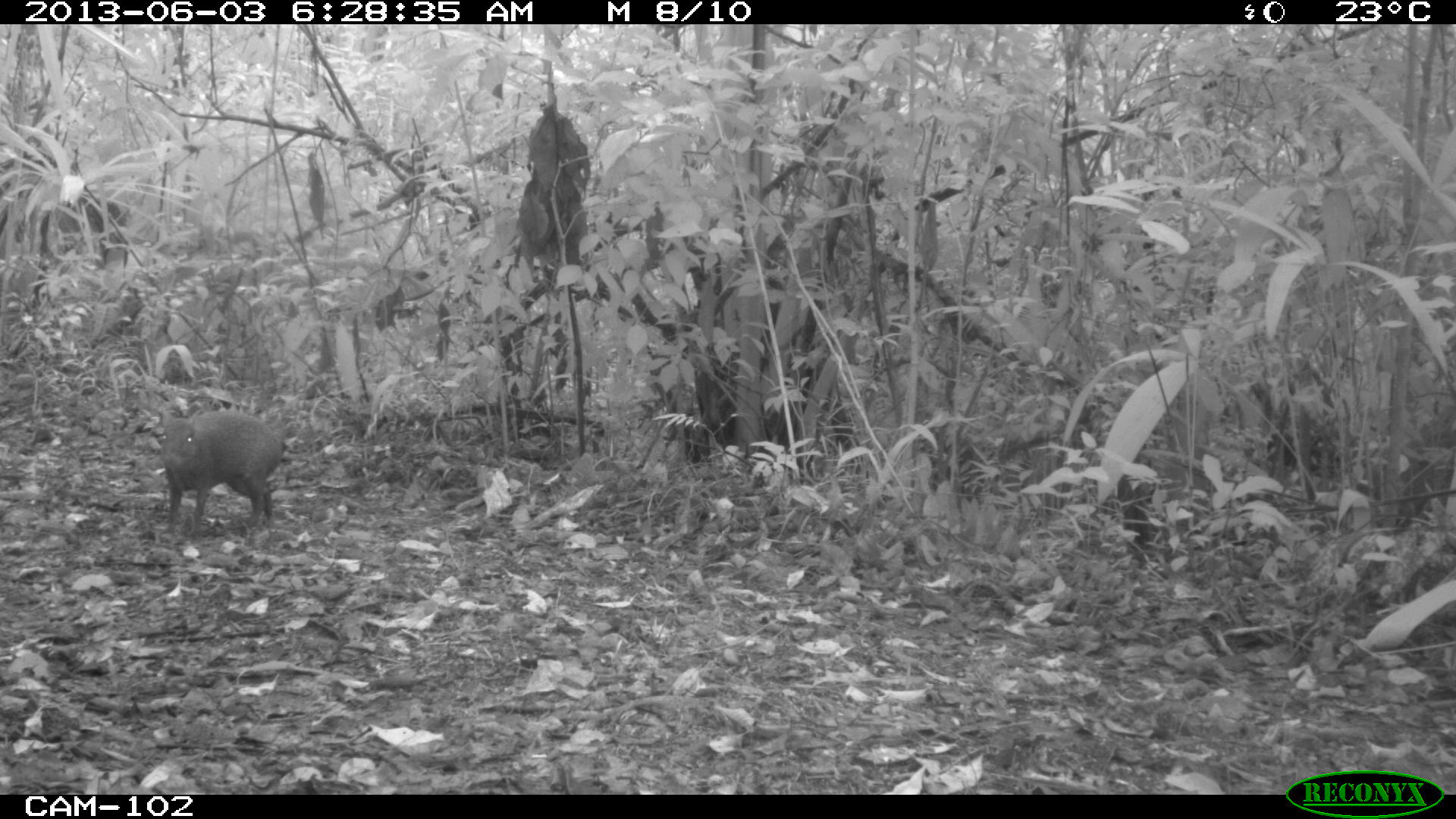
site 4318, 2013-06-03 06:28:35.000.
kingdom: Animalia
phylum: Chordata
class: Mammalia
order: Rodentia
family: Dasyproctidae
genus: Dasyprocta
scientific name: Dasyprocta punctata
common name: central american agouti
Dasyprocta punctata (central american agouti), count 1.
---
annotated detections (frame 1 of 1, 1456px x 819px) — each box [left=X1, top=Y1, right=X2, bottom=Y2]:
dasyprocta punctata: [left=157, top=408, right=282, bottom=539]